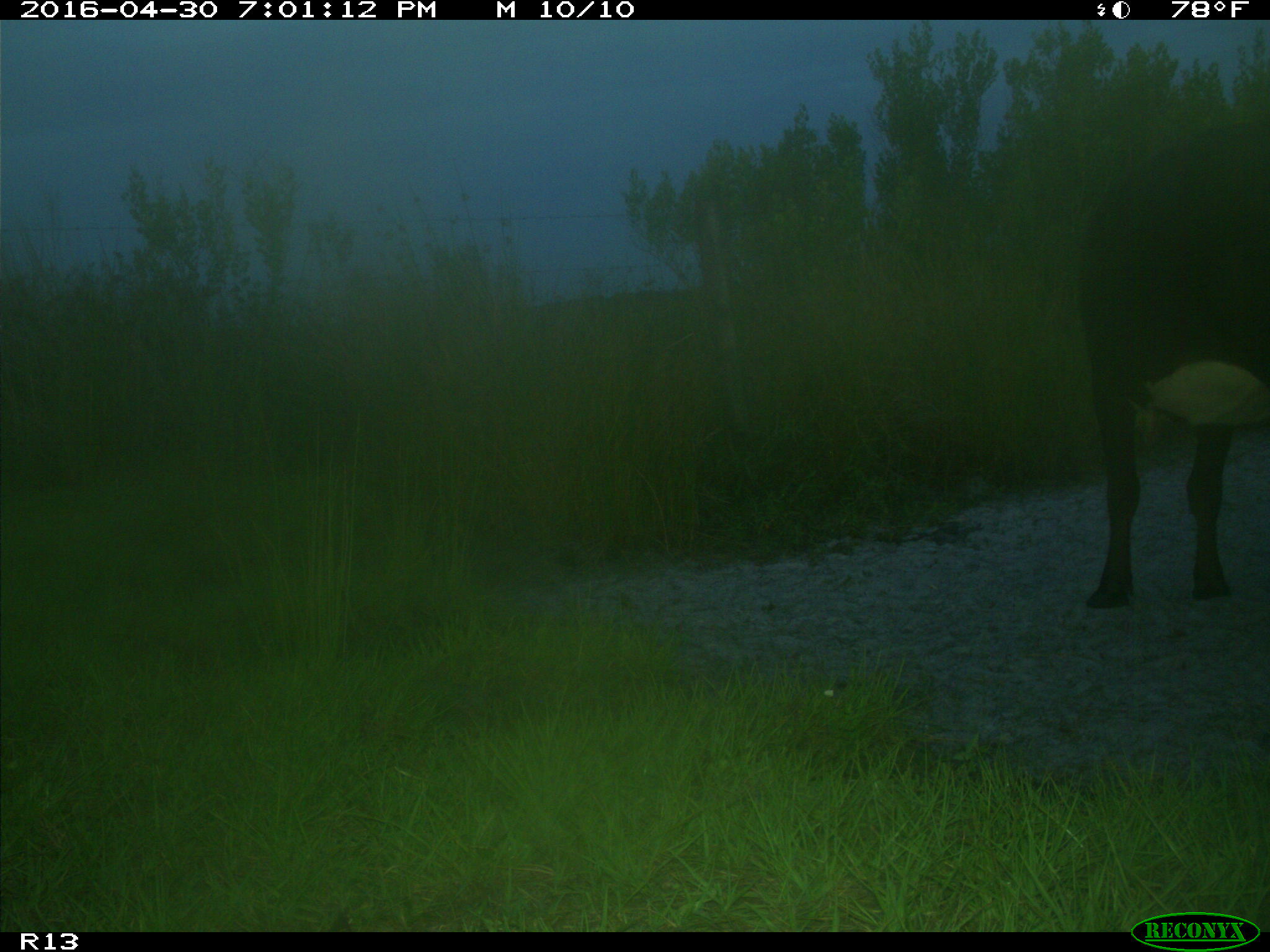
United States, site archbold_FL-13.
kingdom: Animalia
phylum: Chordata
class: Mammalia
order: Artiodactyla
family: Bovidae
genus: Bos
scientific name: Bos taurus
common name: domestic cow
Bos taurus (domestic cow).